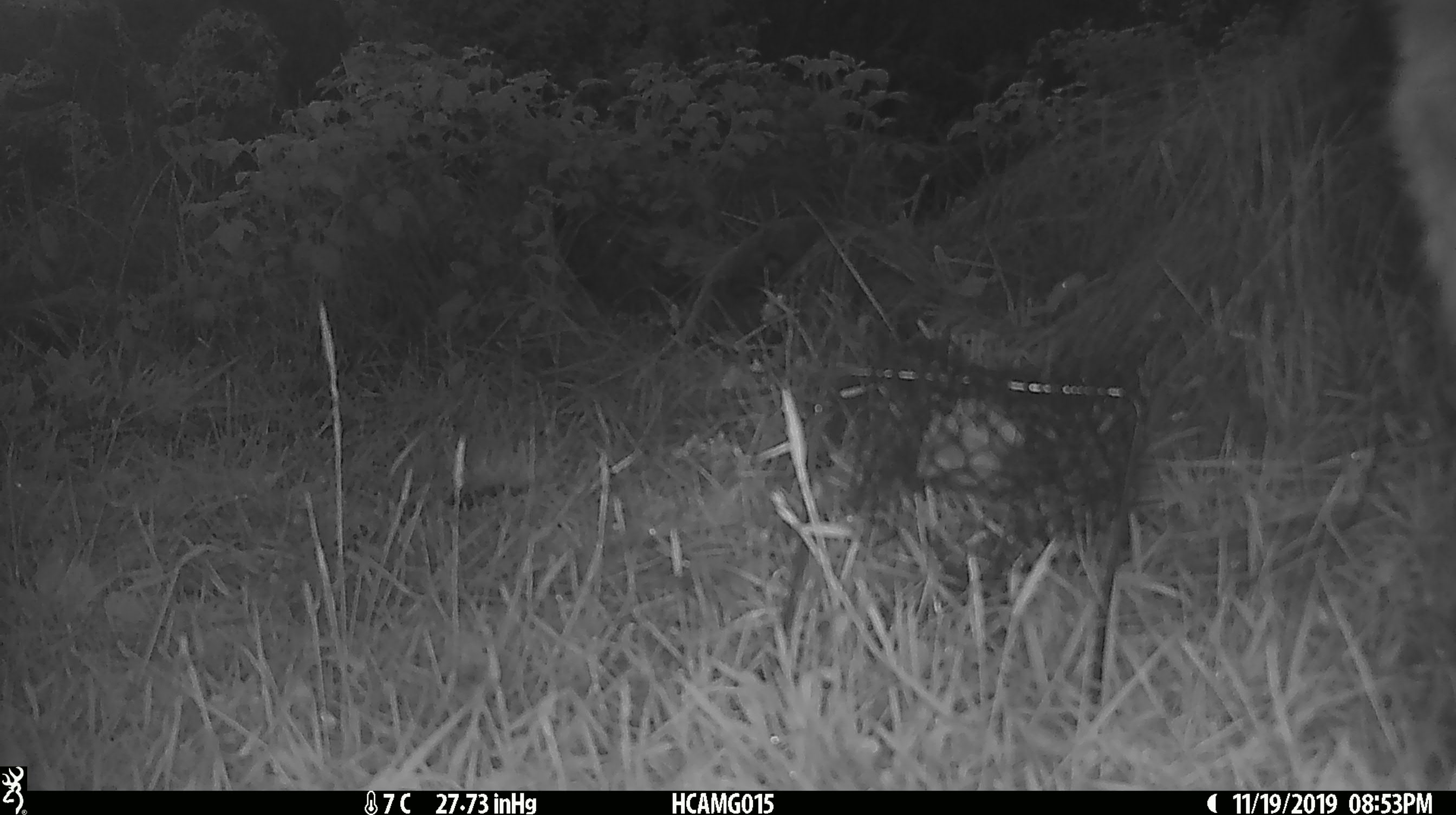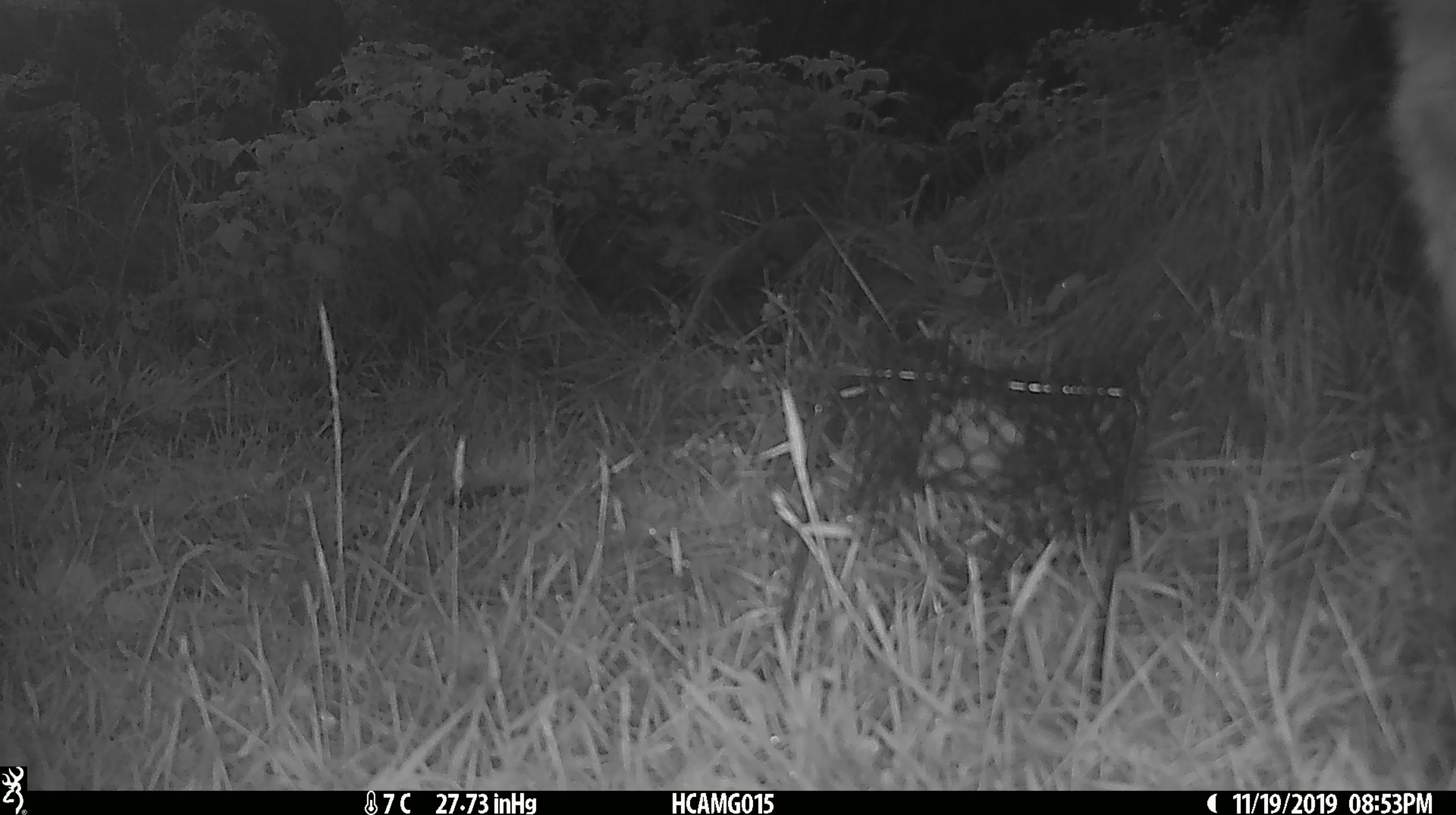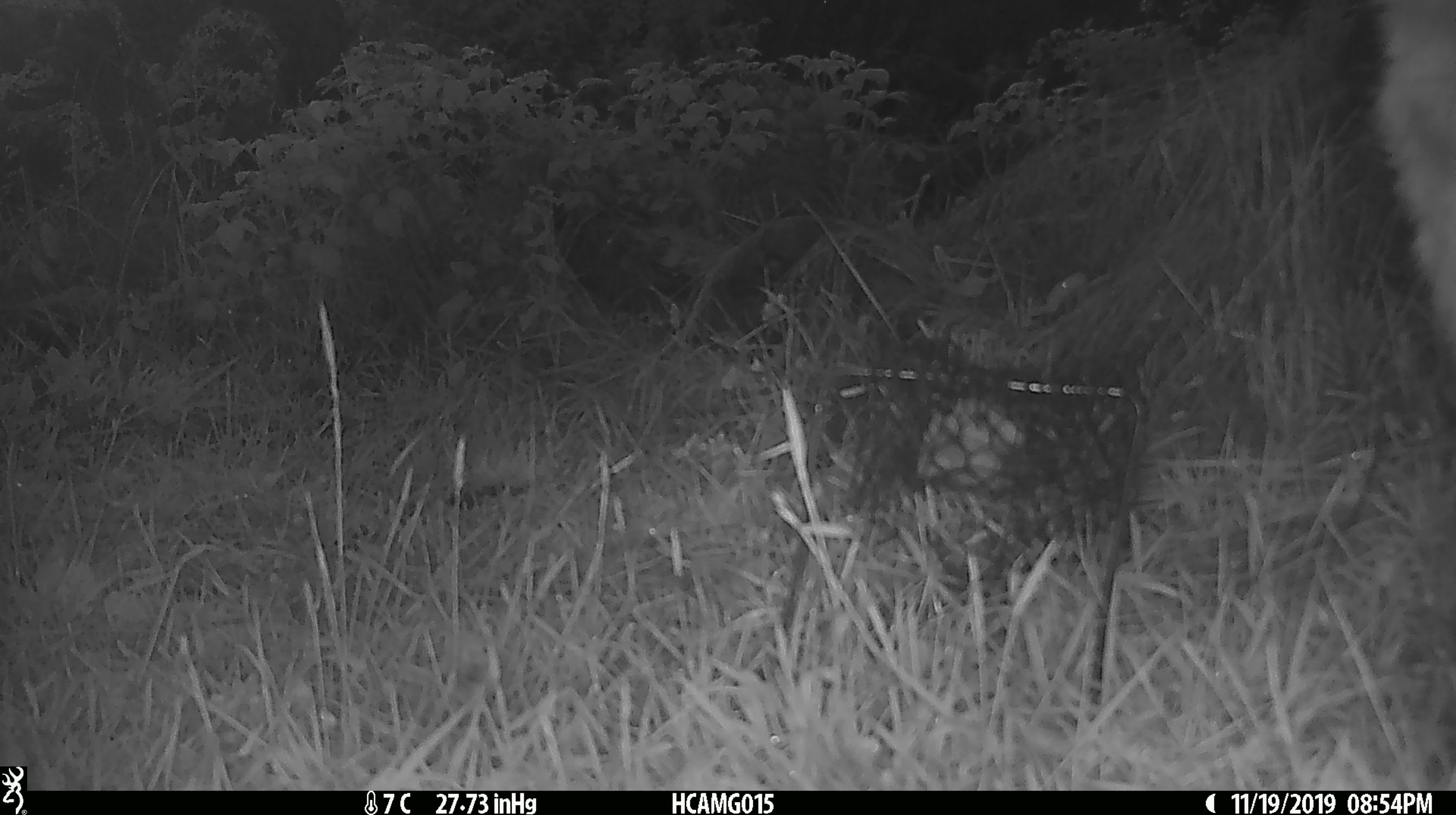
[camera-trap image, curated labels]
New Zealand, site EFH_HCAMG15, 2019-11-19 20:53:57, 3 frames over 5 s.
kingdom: Animalia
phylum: Chordata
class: Mammalia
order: Artiodactyla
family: Bovidae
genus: Bos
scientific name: Bos taurus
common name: domestic cow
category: cow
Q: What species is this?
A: Cow (domestic cow) (Bos taurus).